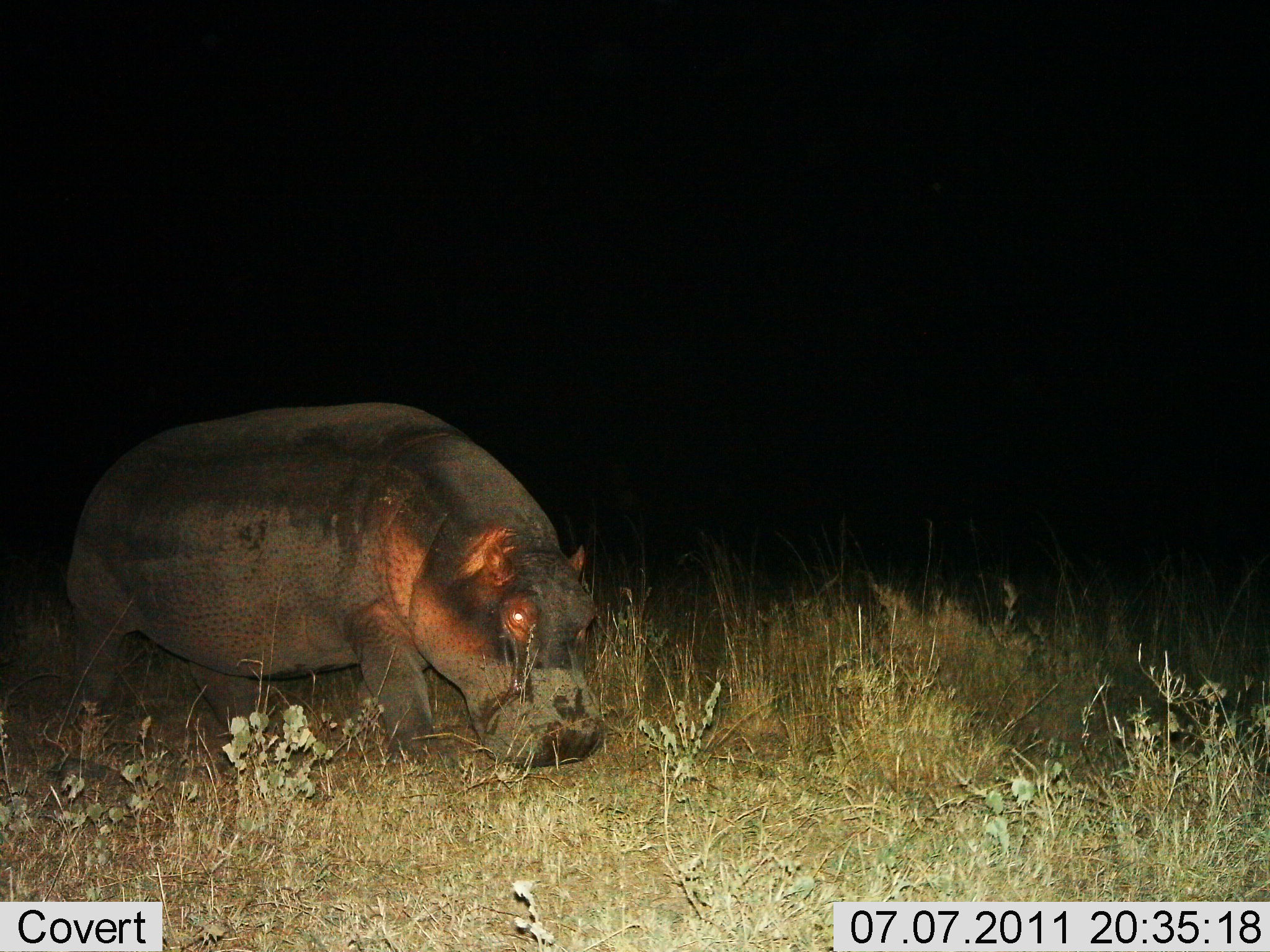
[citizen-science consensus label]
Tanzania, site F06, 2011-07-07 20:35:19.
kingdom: Animalia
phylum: Chordata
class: Mammalia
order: Artiodactyla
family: Hippopotamidae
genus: Hippopotamus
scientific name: Hippopotamus amphibius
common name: hippopotamus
Hippopotamus (Hippopotamus amphibius), count 1. Behavior (volunteer vote fractions): standing 0%, resting 0%, moving 92%, interacting 0%. Young present (vote fraction): 0%. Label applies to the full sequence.